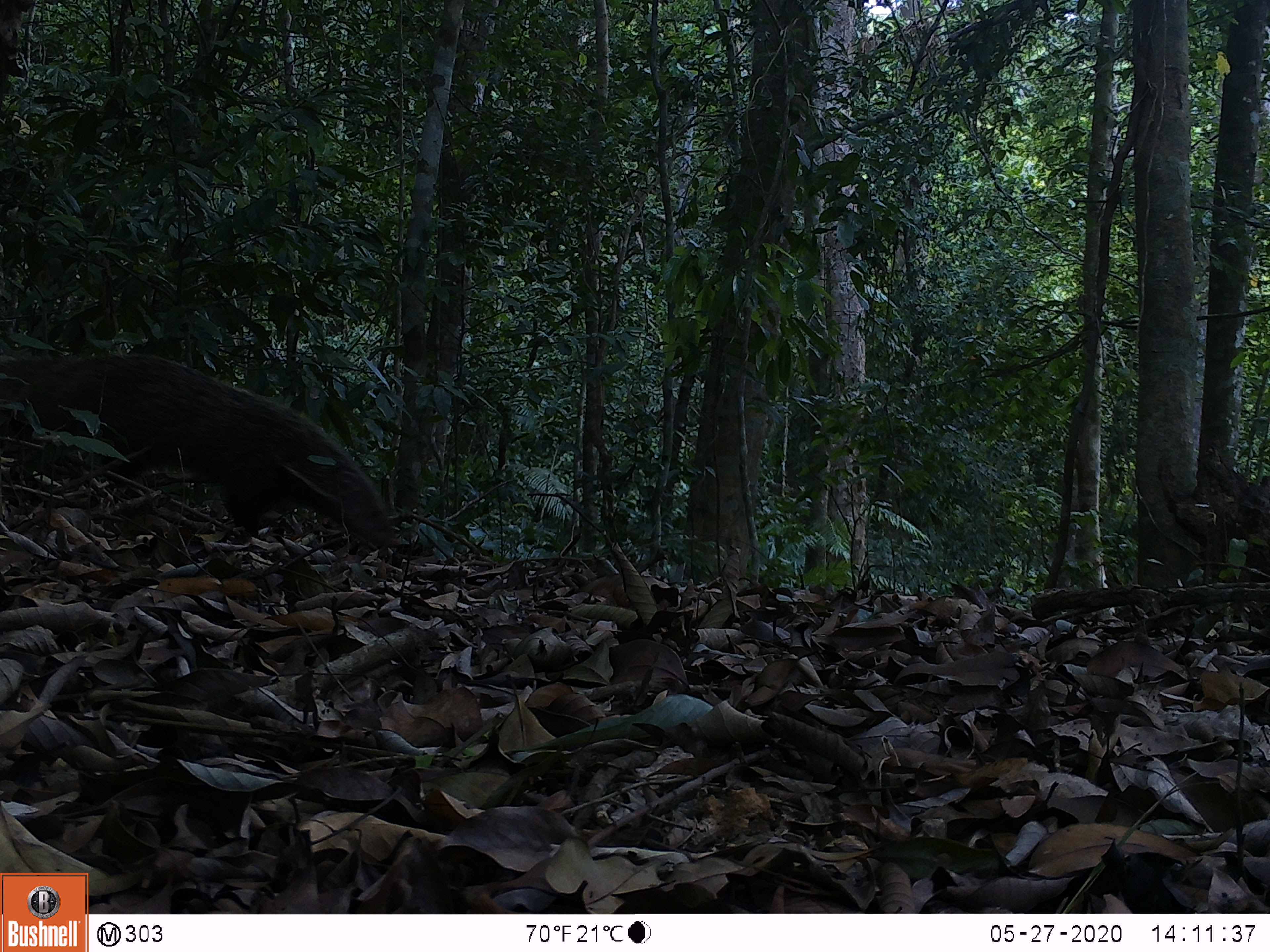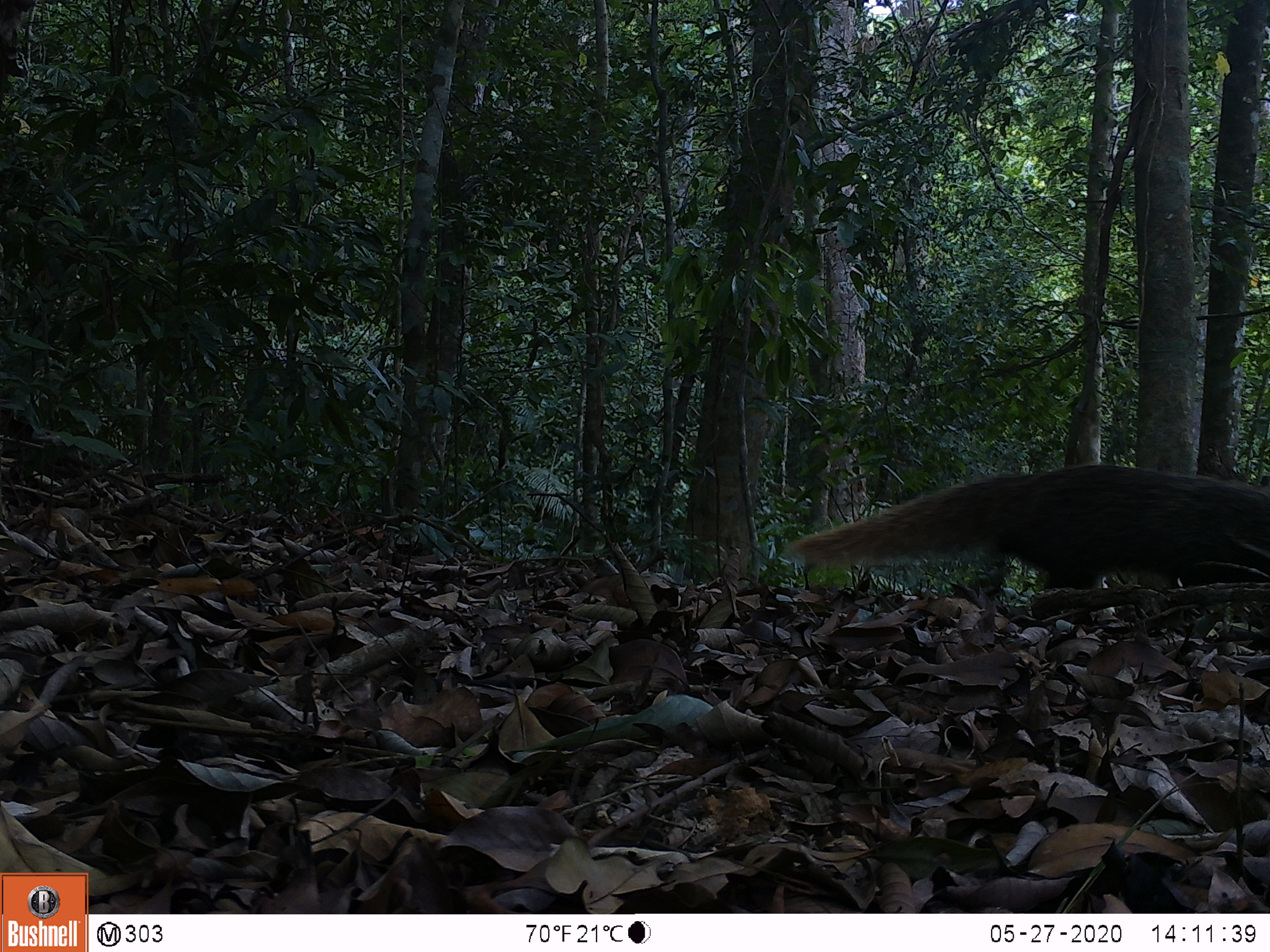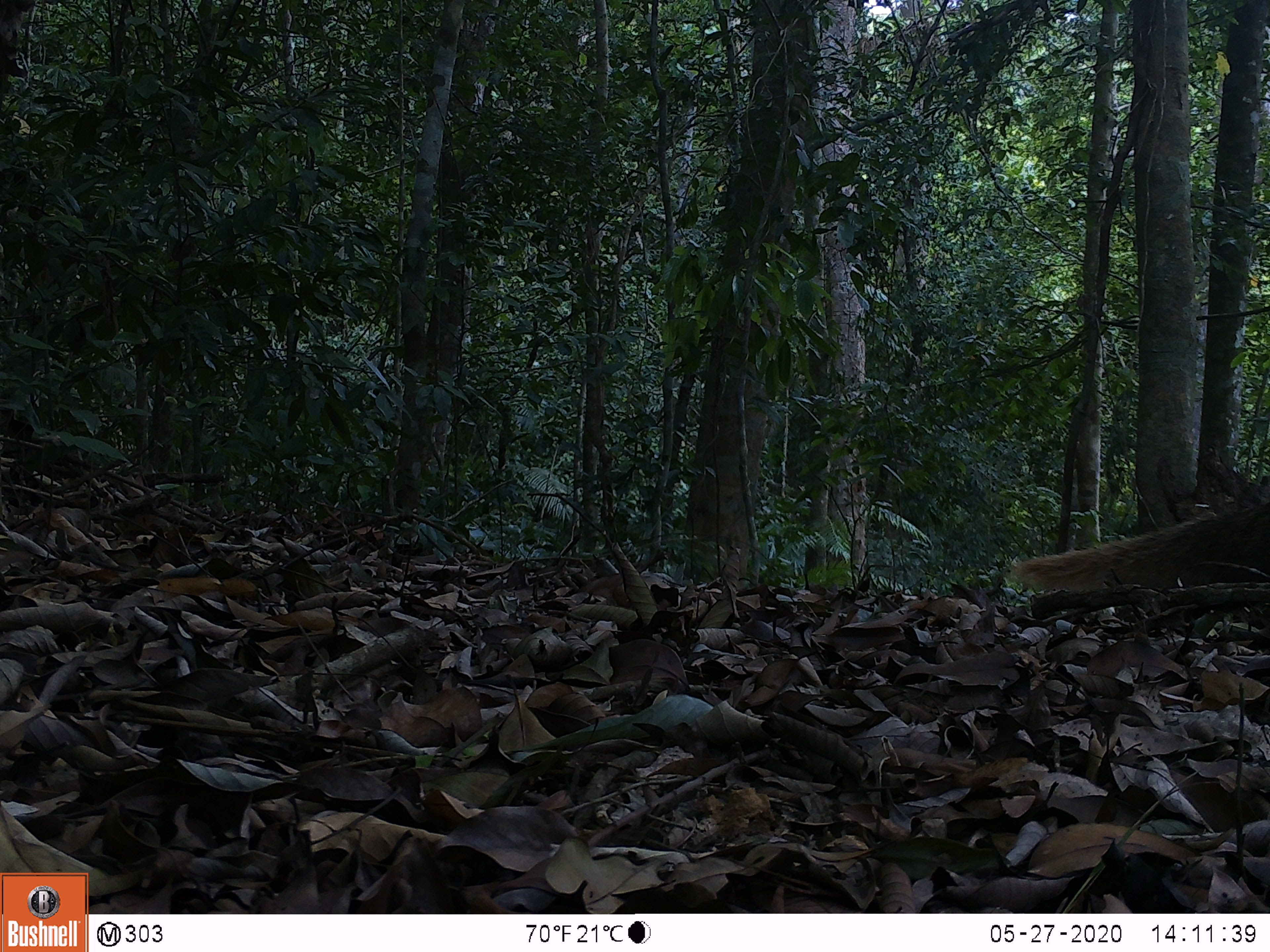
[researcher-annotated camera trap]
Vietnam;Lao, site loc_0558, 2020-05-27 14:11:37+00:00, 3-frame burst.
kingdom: Animalia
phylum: Chordata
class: Mammalia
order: Carnivora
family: Herpestidae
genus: Urva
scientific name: Urva urva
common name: crab-eating mongoose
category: crab eating mongoose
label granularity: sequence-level